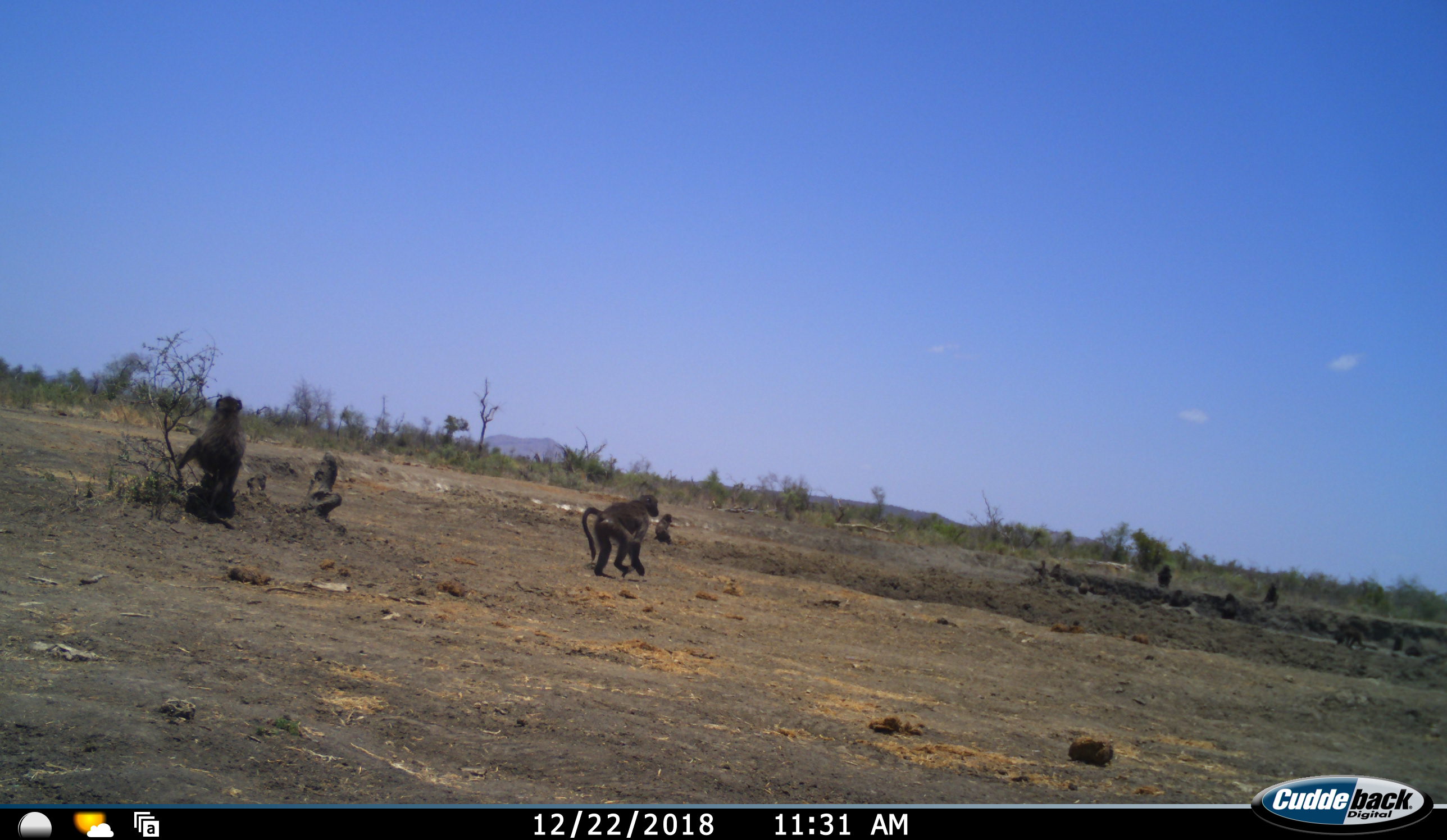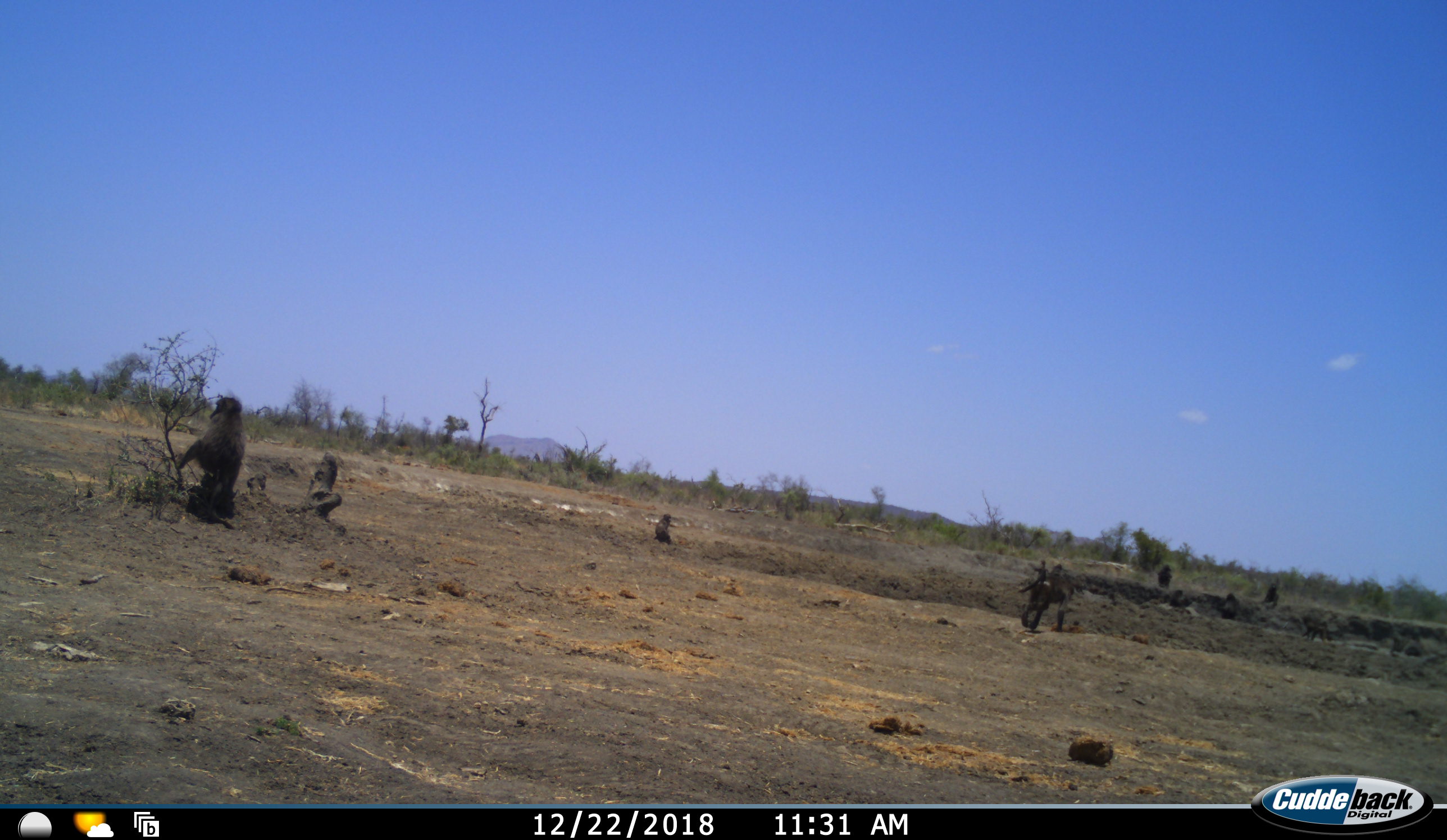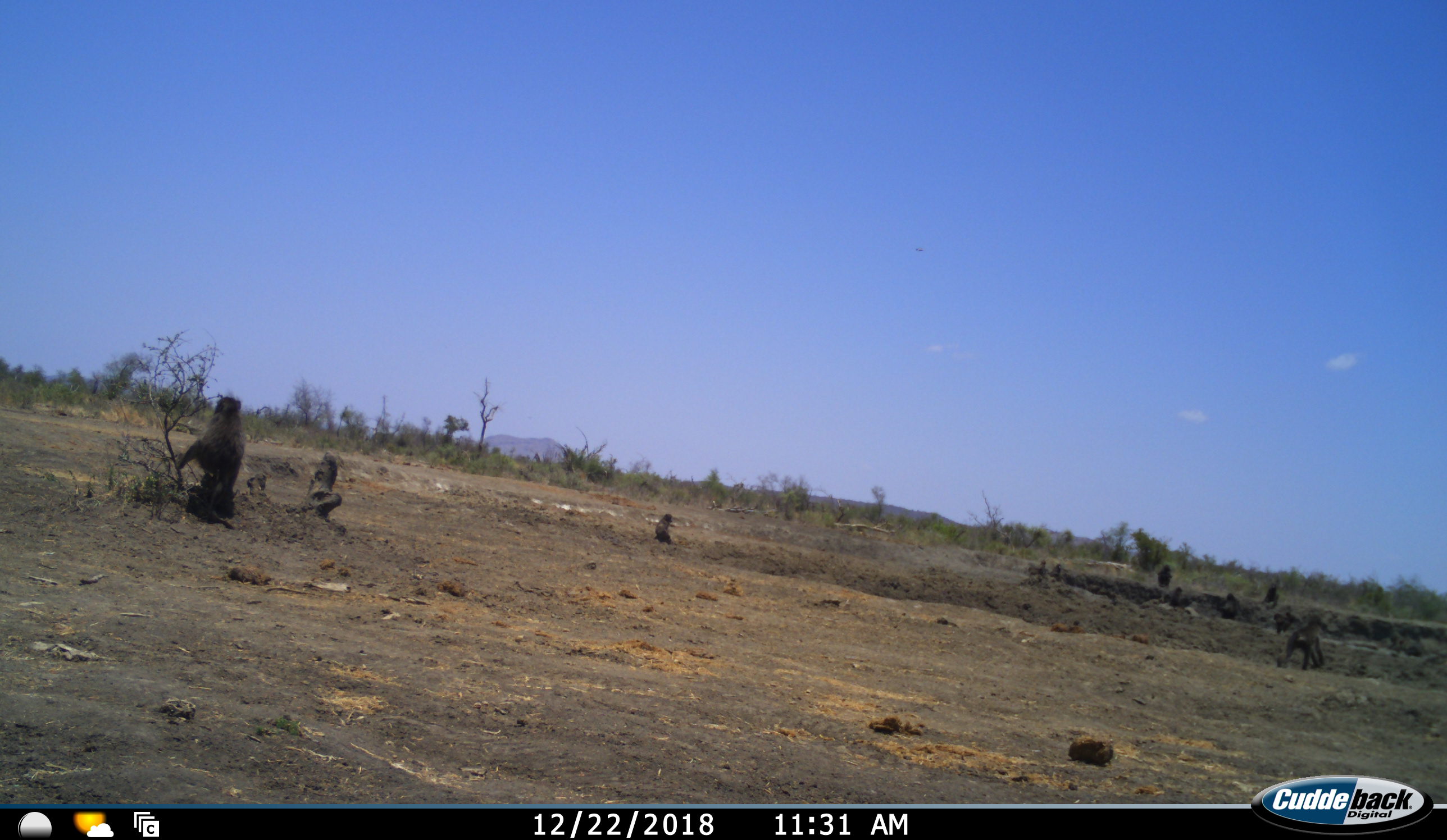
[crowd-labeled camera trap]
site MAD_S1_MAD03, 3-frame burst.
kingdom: Animalia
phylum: Chordata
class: Mammalia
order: Primates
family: Cercopithecidae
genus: Papio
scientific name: Papio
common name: baboon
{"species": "baboon (Papio)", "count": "5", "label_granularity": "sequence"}